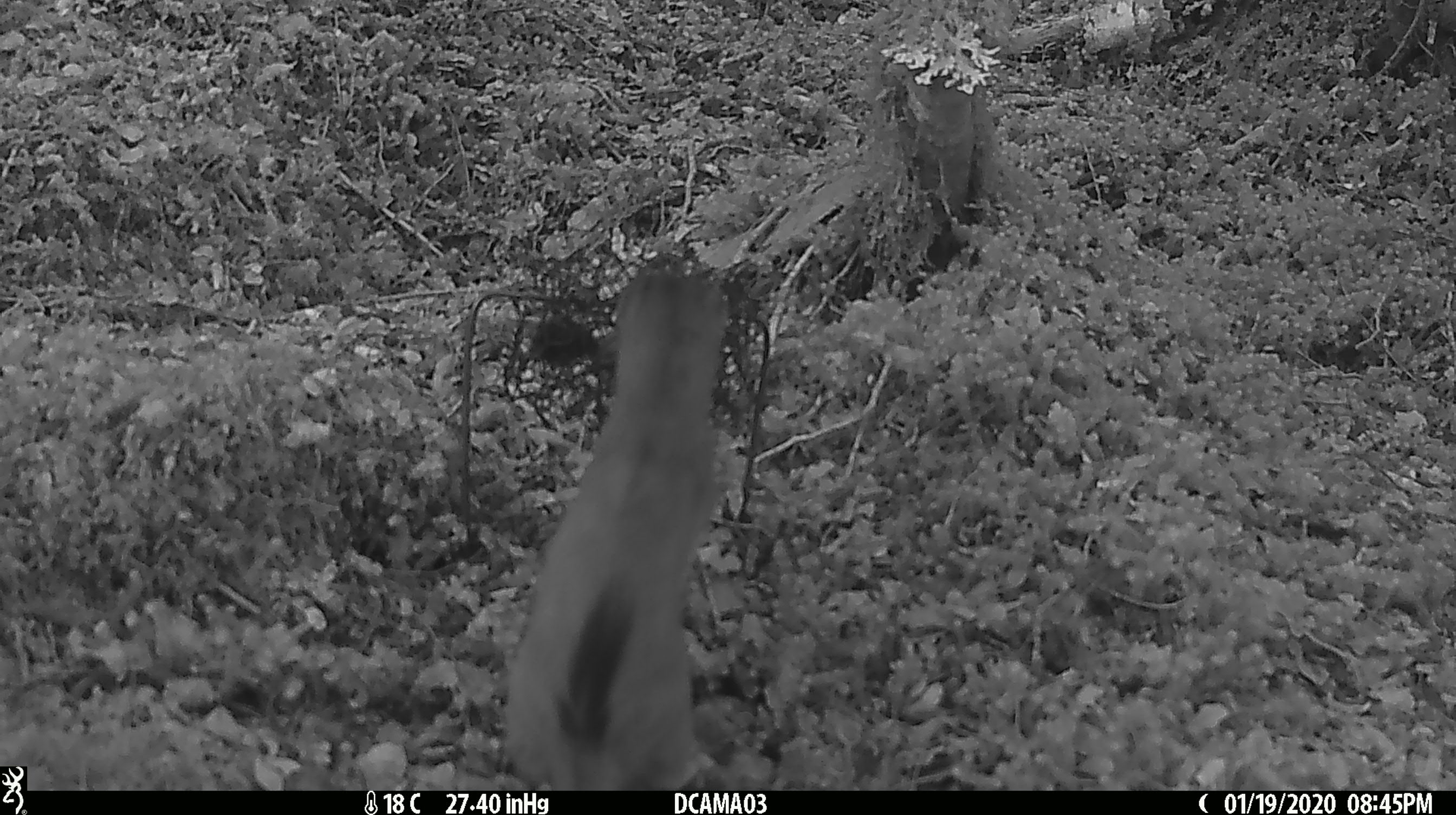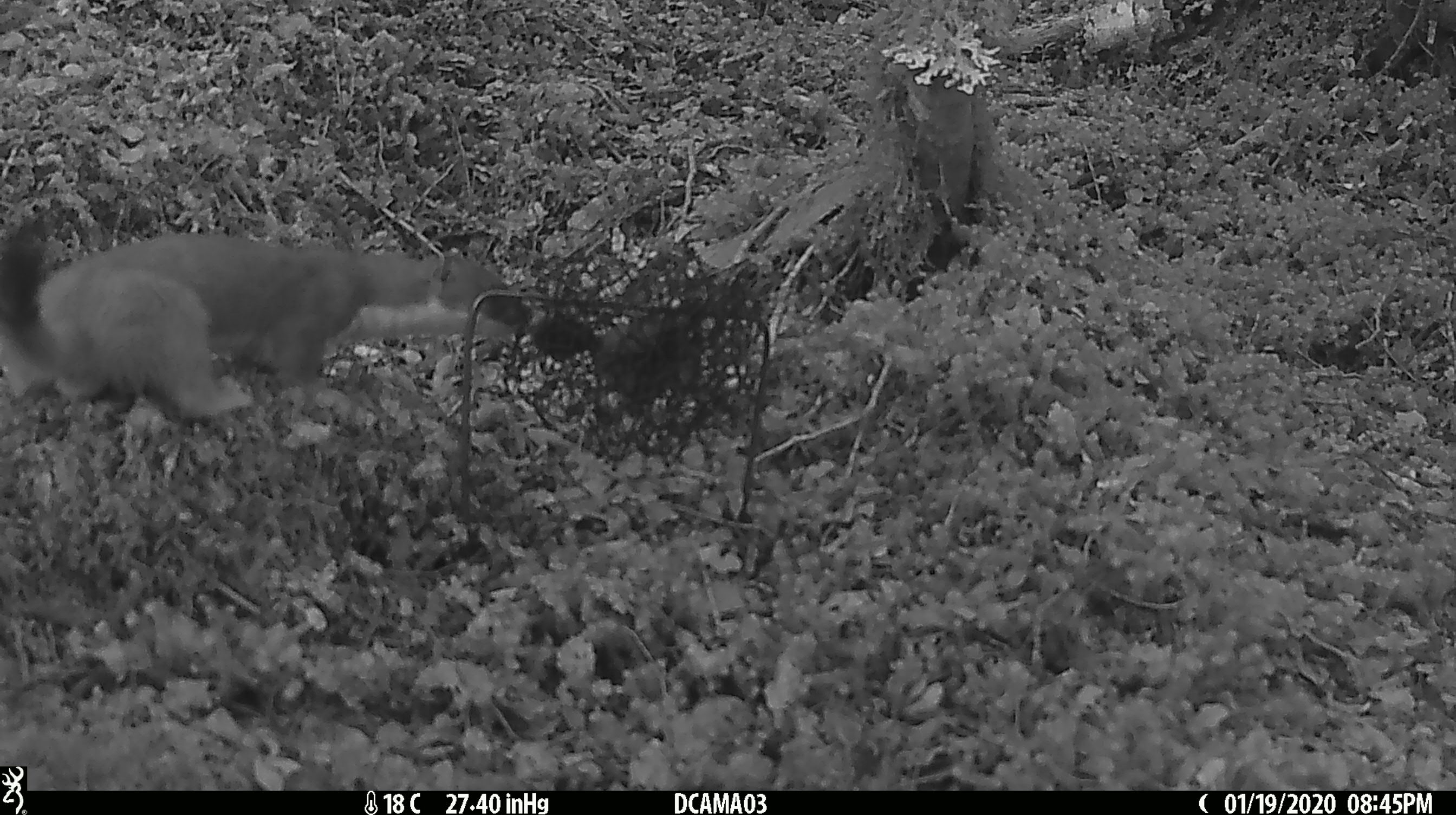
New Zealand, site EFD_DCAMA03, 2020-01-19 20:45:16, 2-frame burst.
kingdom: Animalia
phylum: Chordata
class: Mammalia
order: Carnivora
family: Mustelidae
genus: Mustela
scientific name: Mustela erminea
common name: stoat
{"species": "stoat (Mustela erminea)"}